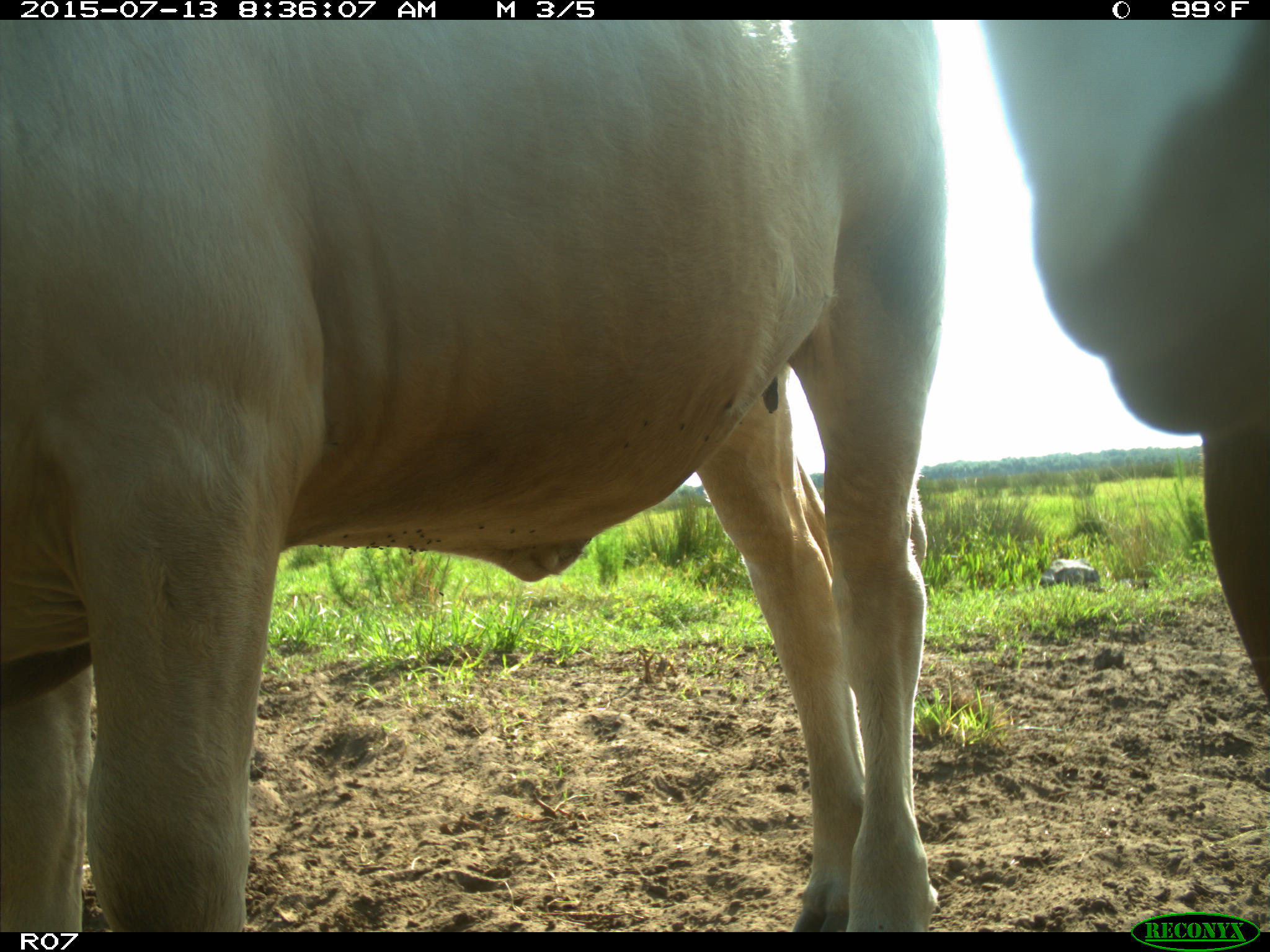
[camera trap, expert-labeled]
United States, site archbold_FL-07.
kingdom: Animalia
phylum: Chordata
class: Mammalia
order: Artiodactyla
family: Bovidae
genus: Bos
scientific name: Bos taurus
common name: domestic cow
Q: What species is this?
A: Bos taurus (domestic cow).